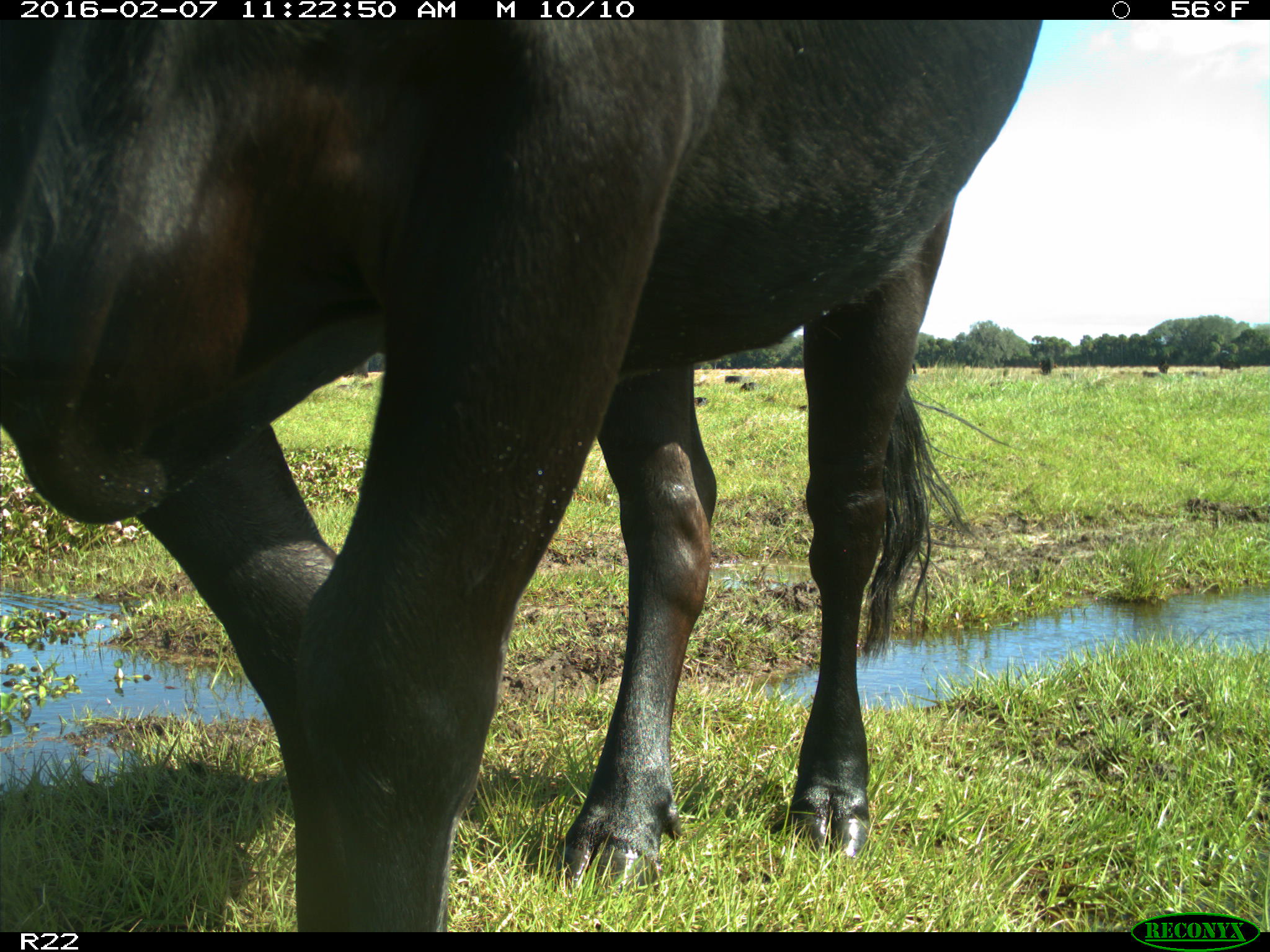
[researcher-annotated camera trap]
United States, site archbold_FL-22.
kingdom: Animalia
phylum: Chordata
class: Mammalia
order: Artiodactyla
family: Bovidae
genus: Bos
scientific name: Bos taurus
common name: domestic cow